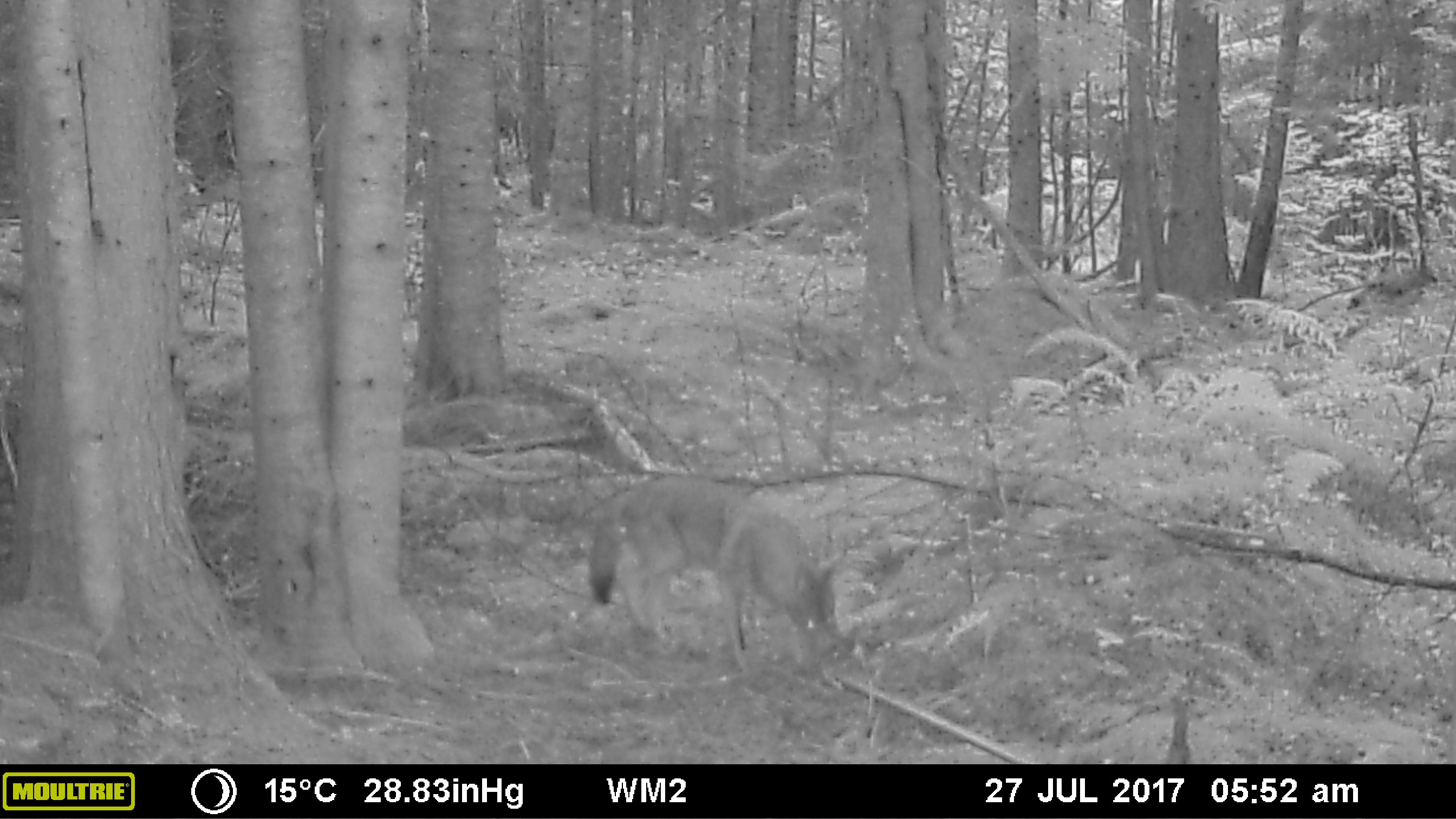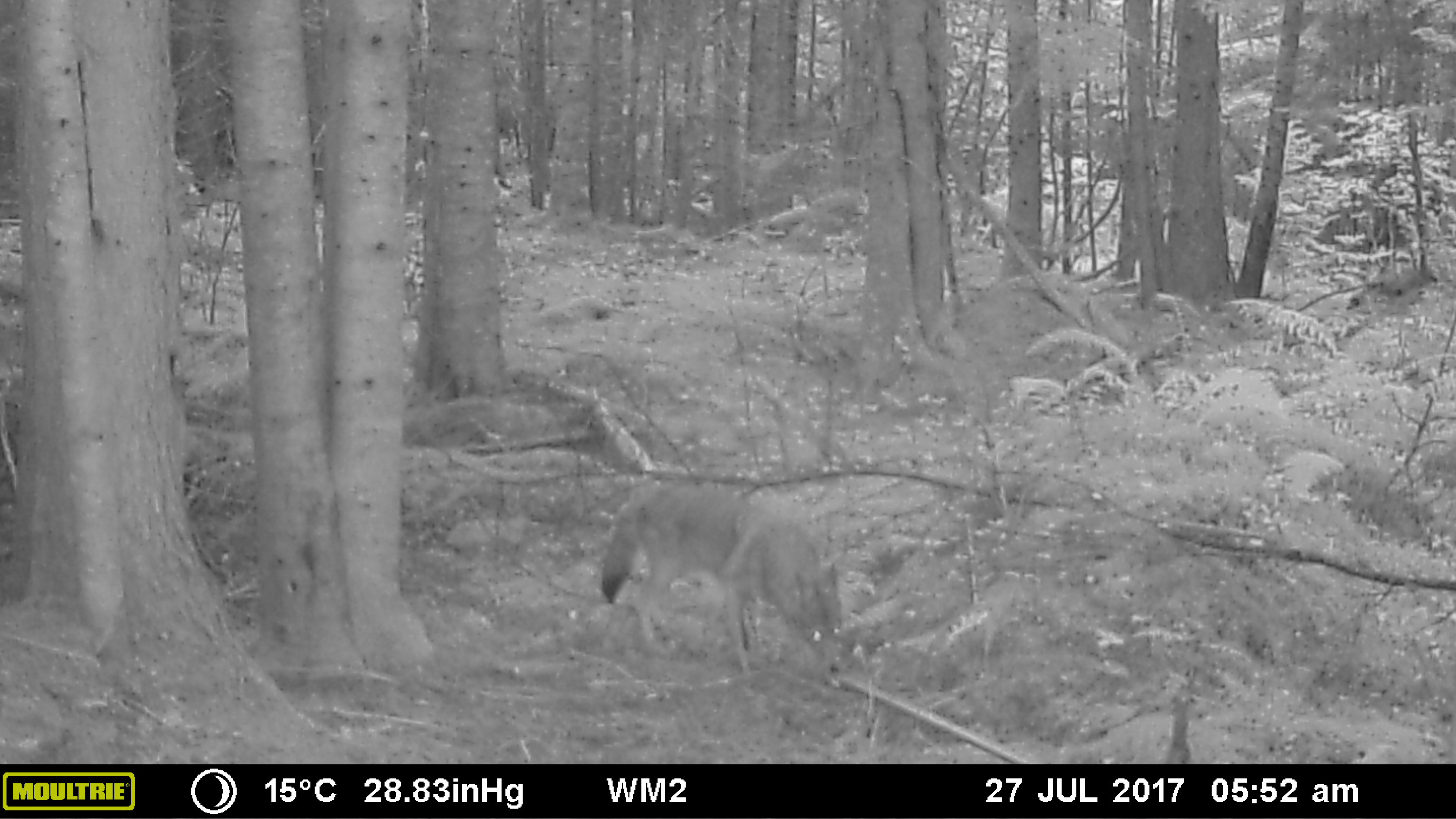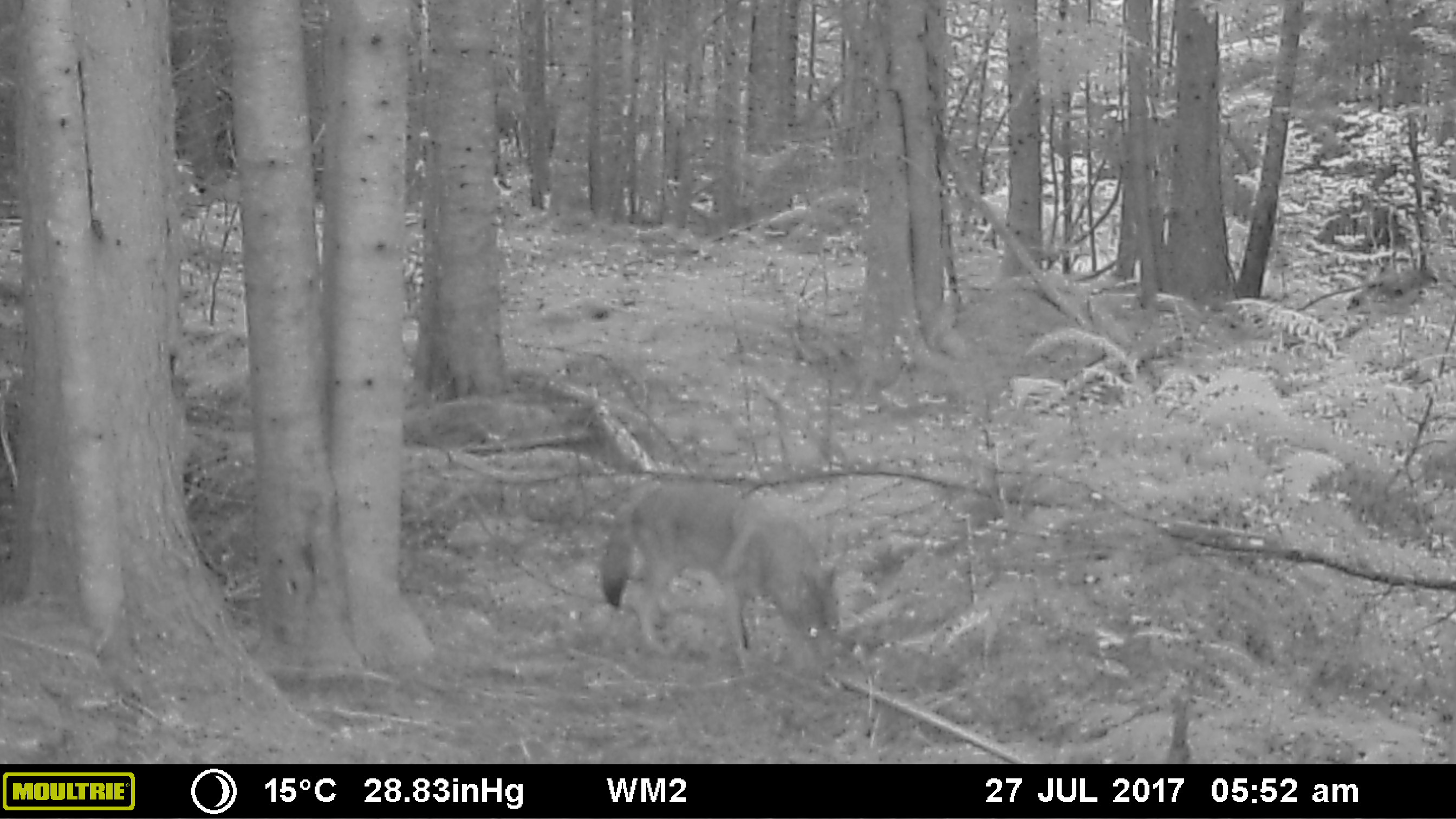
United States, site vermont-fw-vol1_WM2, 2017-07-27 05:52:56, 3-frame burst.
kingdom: Animalia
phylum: Chordata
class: Mammalia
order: Carnivora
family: Canidae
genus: Canis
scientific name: Canis latrans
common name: coyote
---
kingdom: Animalia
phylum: Chordata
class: Mammalia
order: Carnivora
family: Canidae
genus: Urocyon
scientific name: Urocyon cinereoargenteus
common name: gray fox